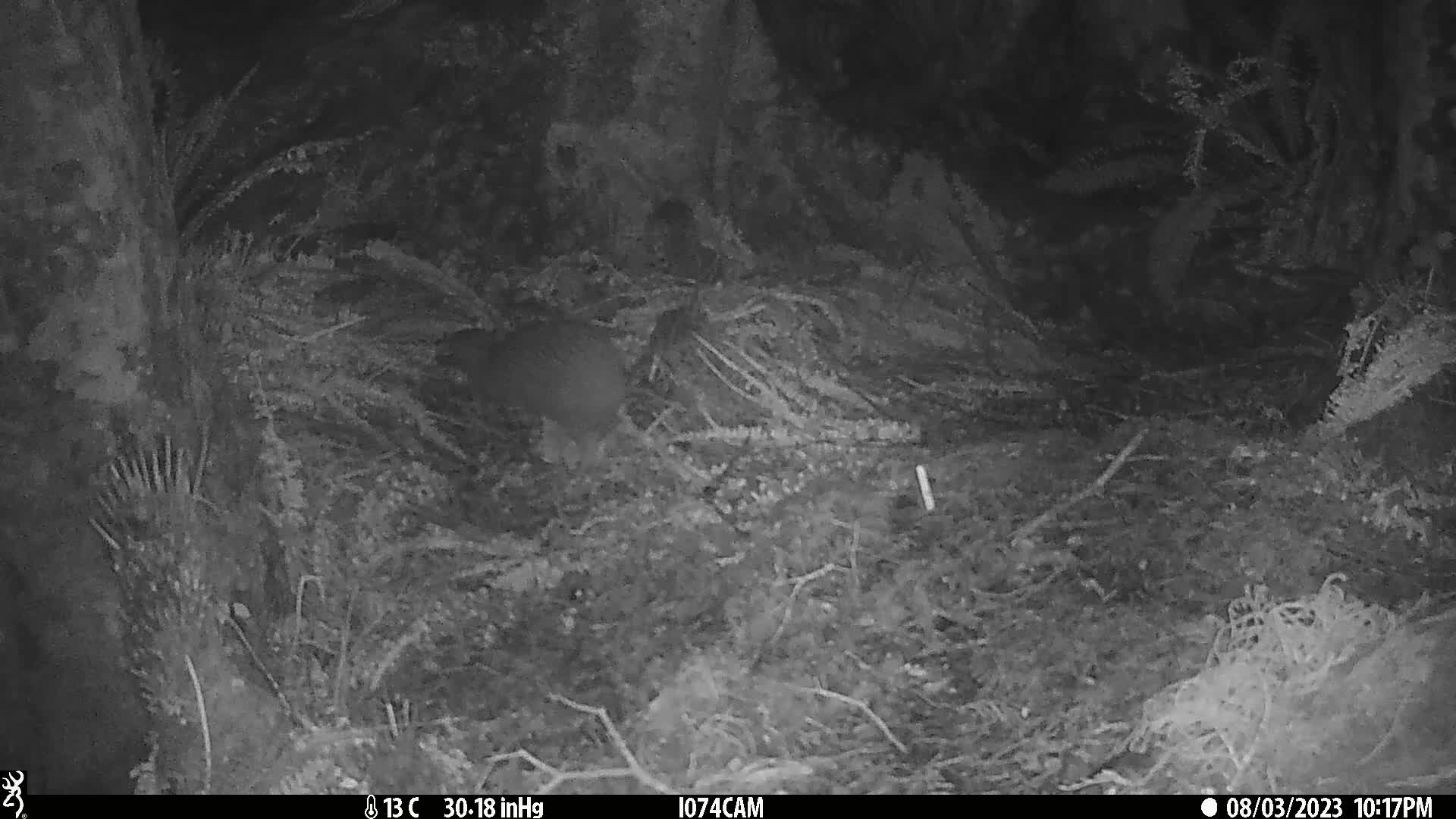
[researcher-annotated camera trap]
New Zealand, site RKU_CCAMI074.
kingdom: Animalia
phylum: Chordata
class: Aves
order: Apterygiformes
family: Apterygidae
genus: Apteryx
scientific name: Apteryx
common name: kiwi